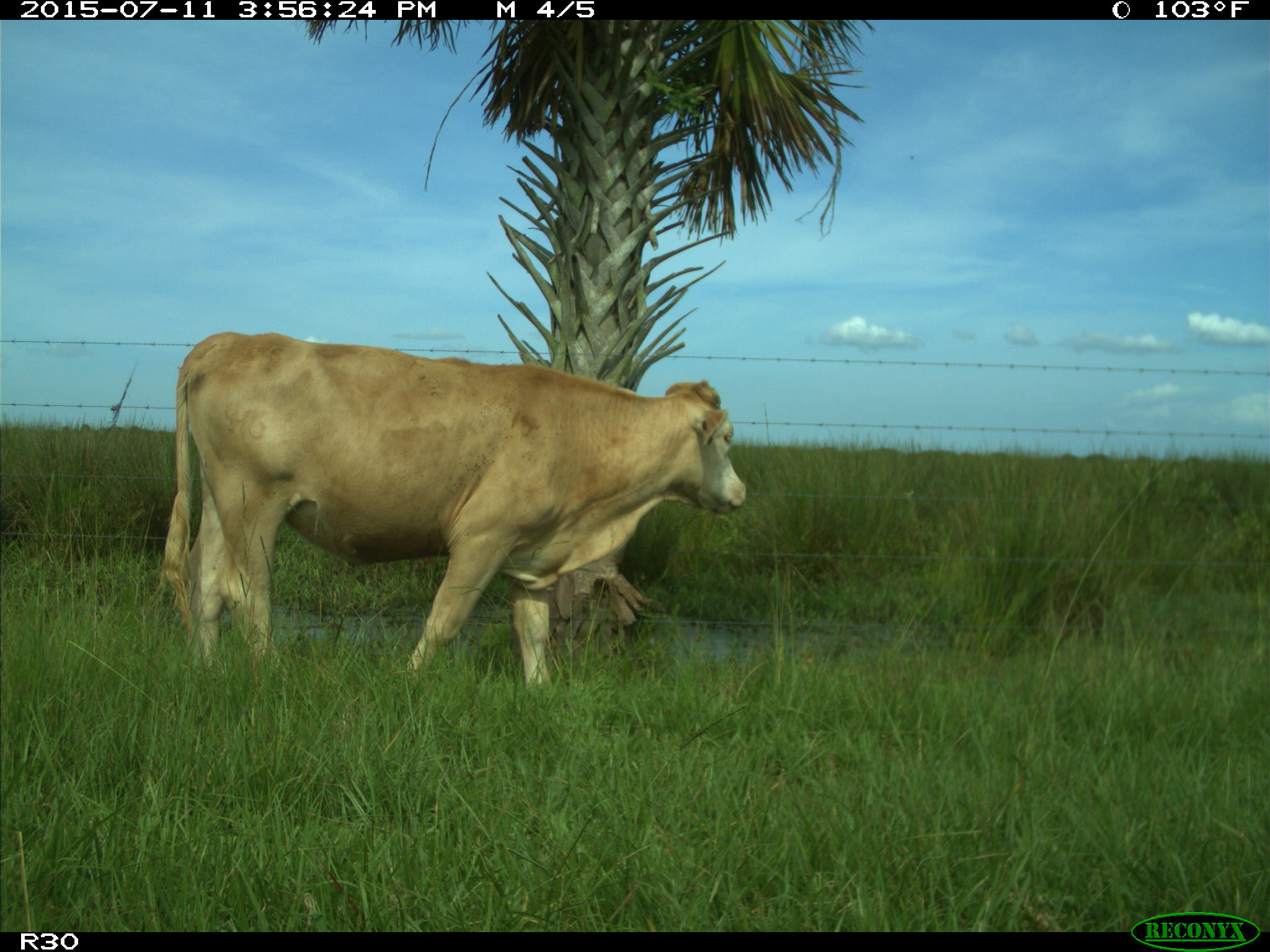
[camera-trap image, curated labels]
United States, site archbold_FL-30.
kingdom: Animalia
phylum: Chordata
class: Mammalia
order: Artiodactyla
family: Bovidae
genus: Bos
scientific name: Bos taurus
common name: domestic cow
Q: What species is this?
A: Bos taurus (domestic cow).